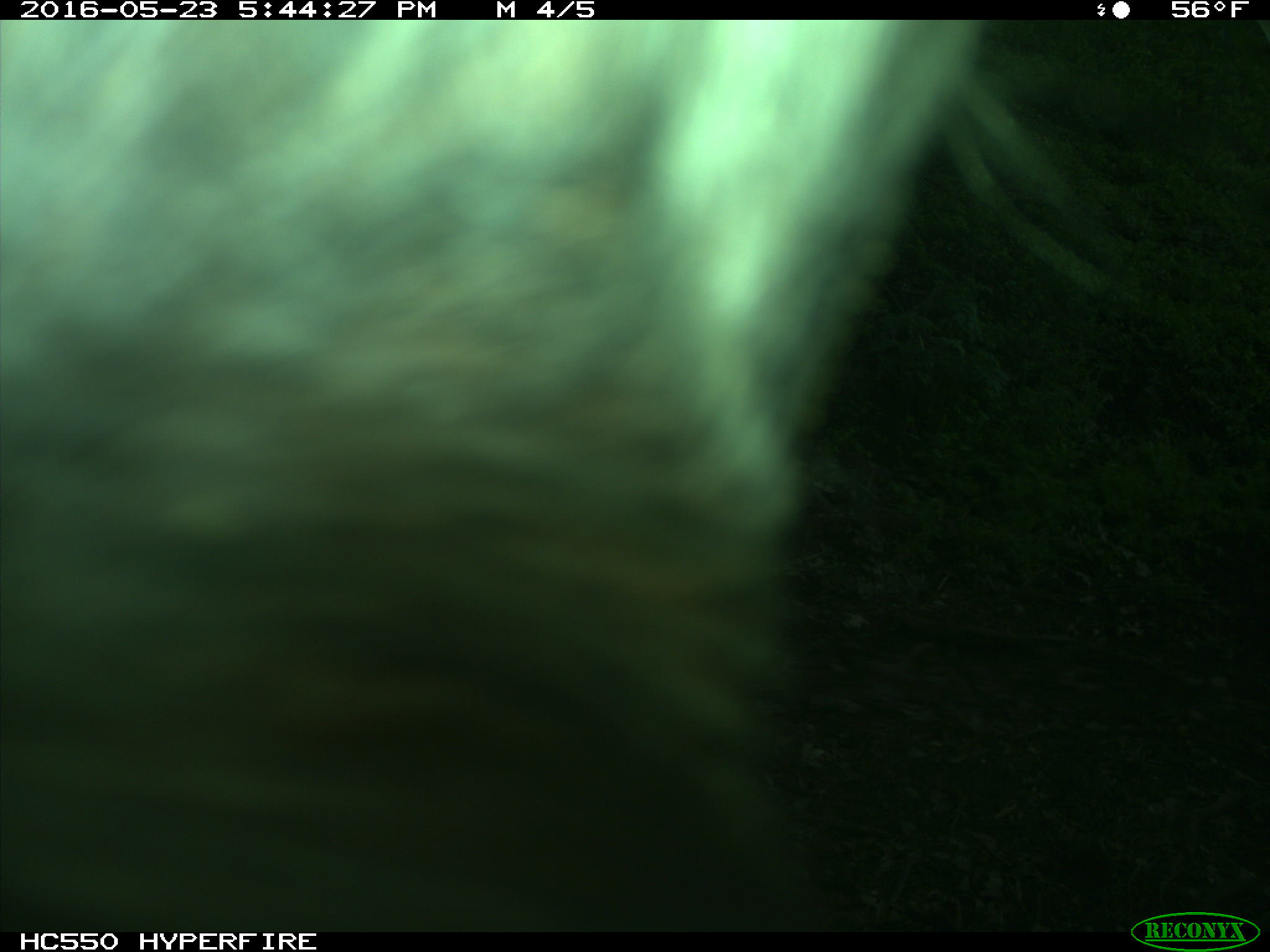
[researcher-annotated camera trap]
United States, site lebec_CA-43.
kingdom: Animalia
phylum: Chordata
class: Mammalia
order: Artiodactyla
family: Bovidae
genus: Bos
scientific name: Bos taurus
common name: domestic cow